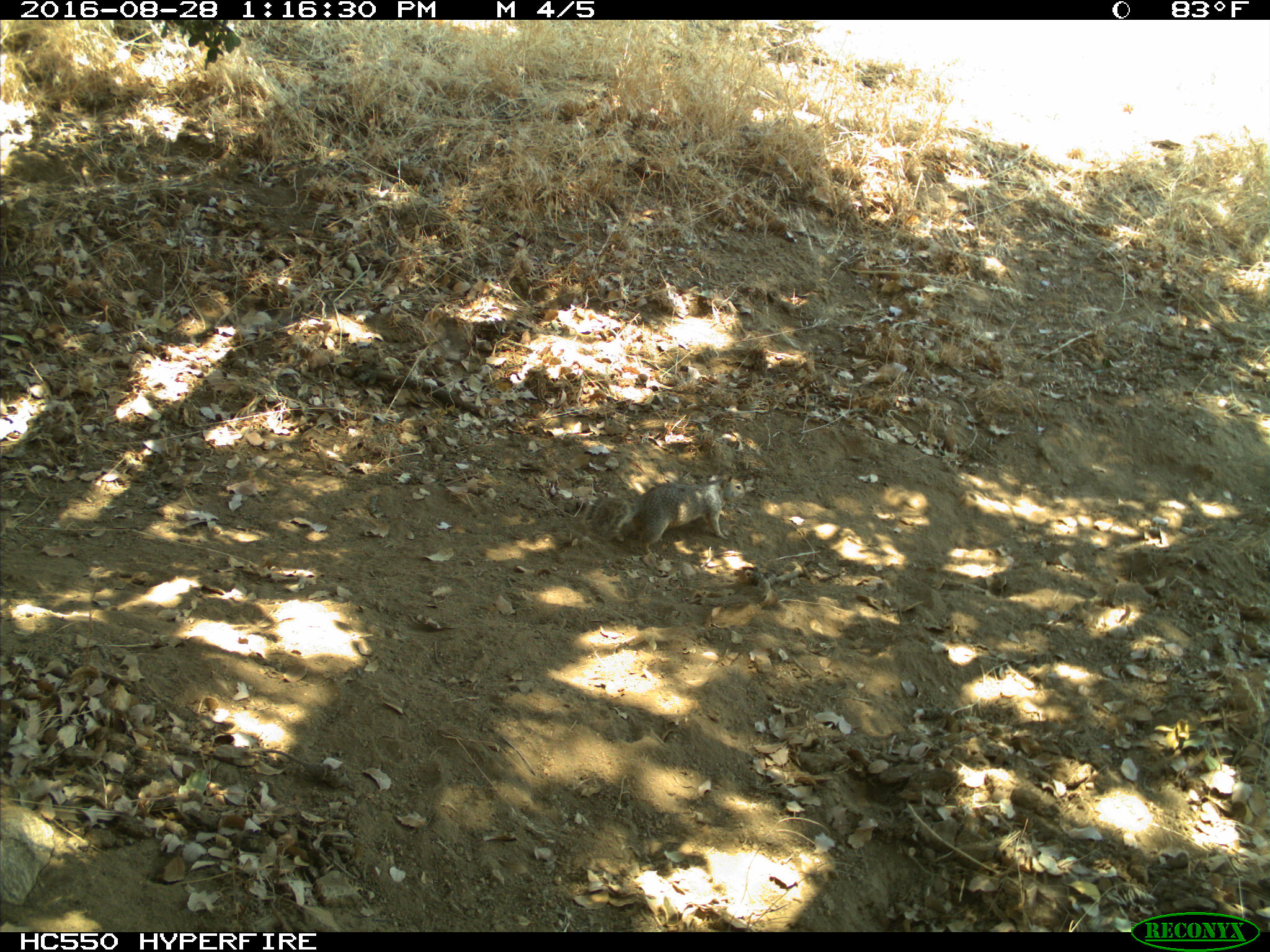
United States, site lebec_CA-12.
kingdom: Animalia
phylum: Chordata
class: Mammalia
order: Rodentia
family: Sciuridae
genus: Otospermophilus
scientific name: Otospermophilus beecheyi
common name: california ground squirrel